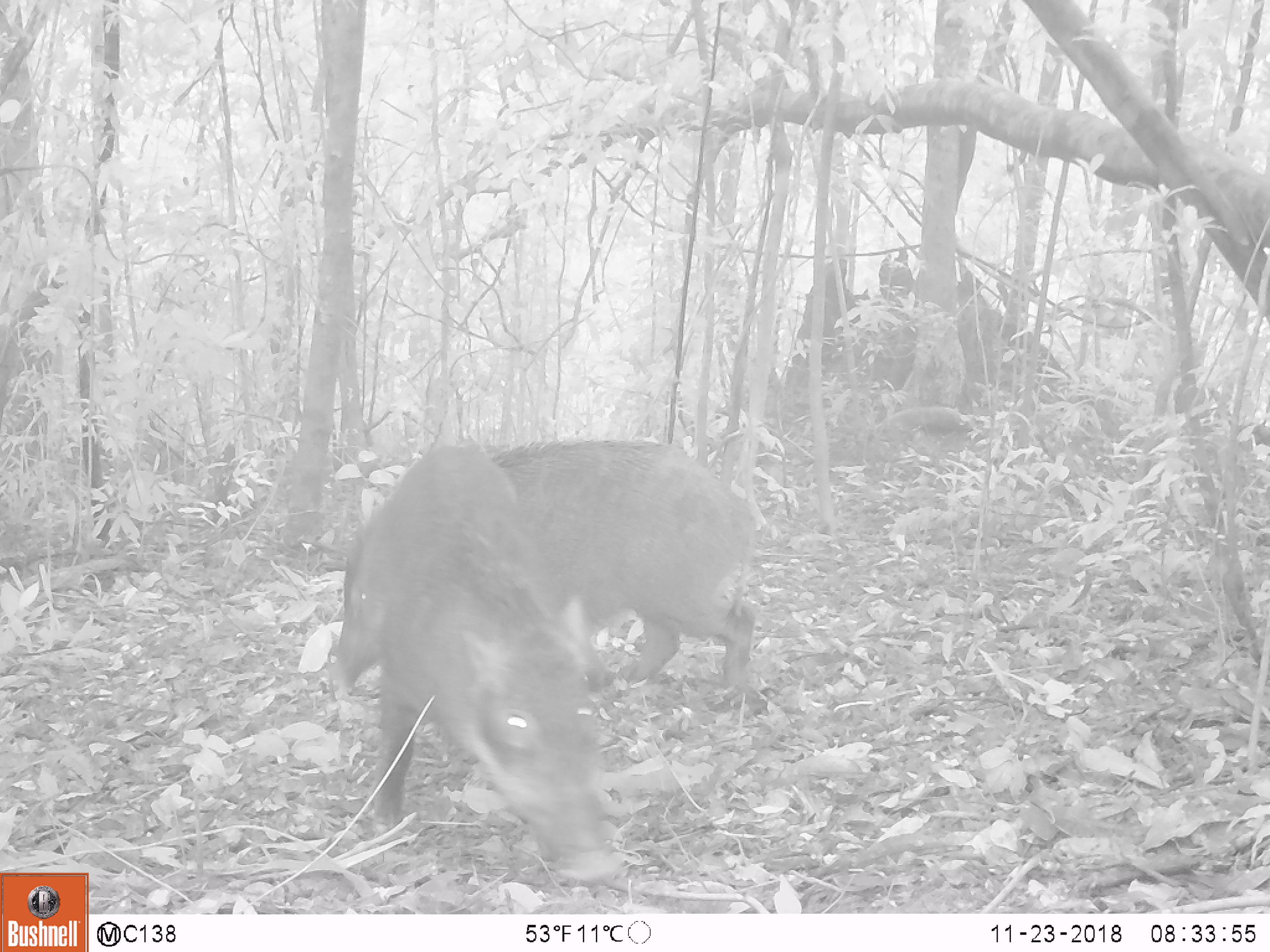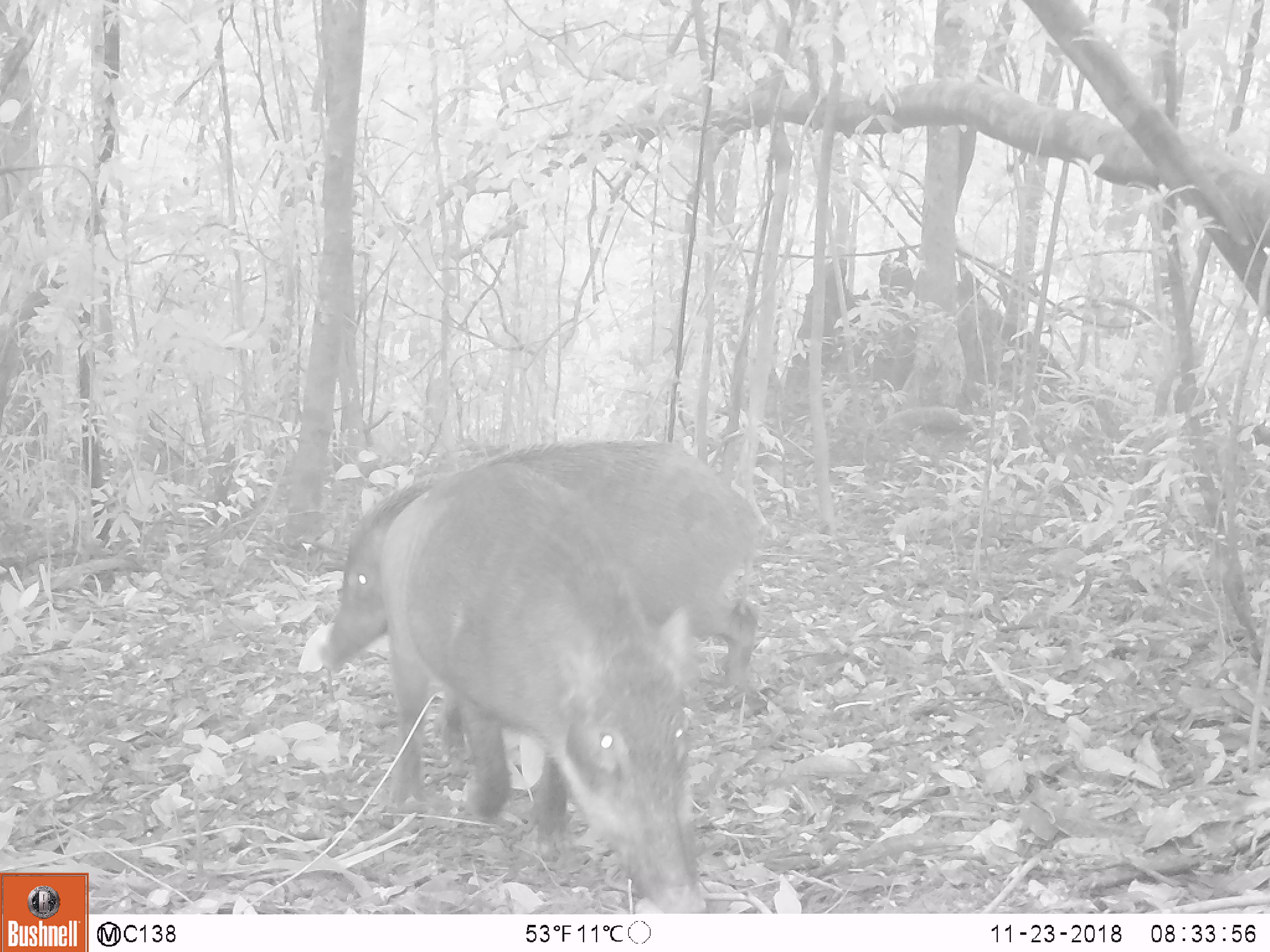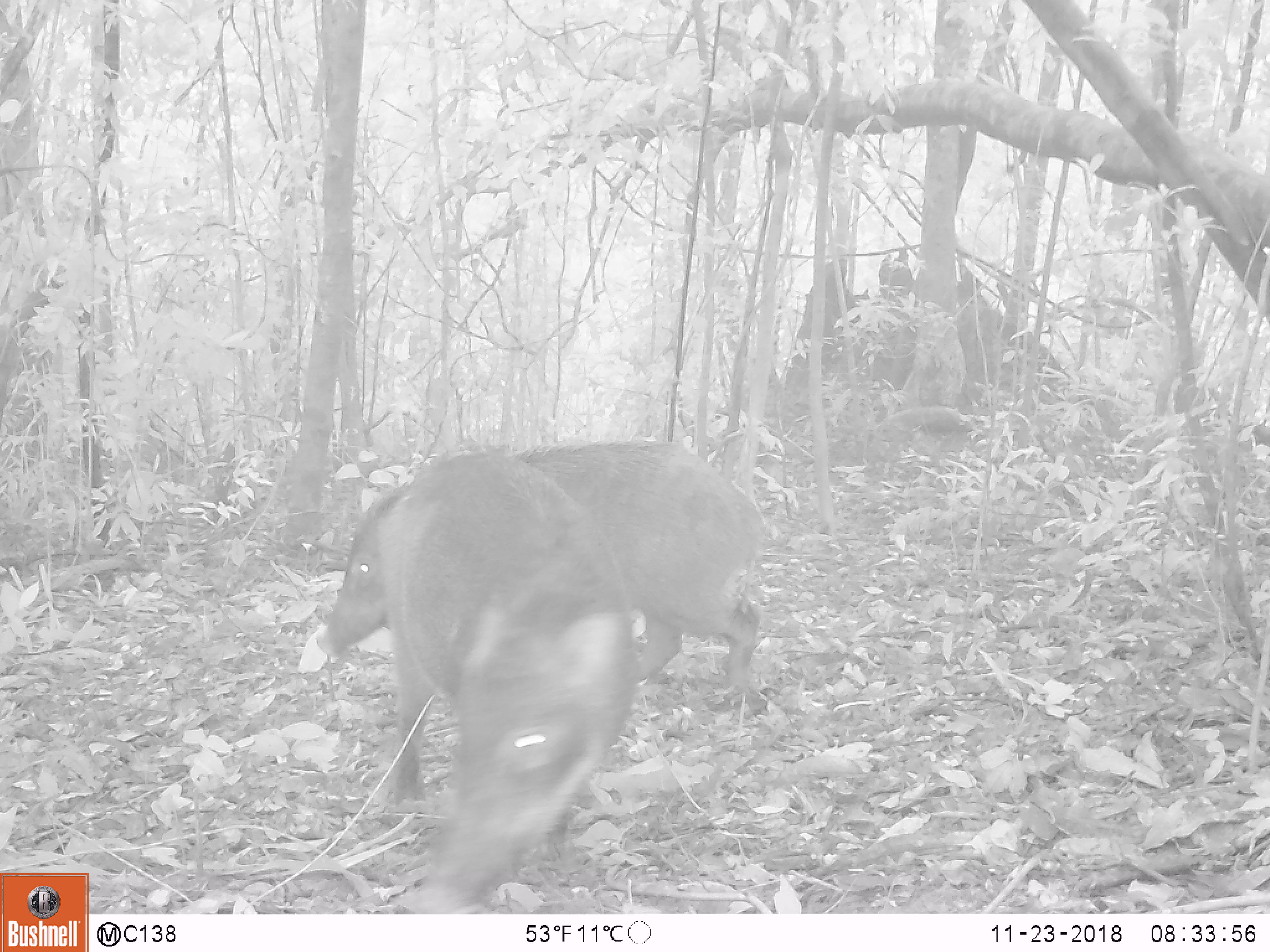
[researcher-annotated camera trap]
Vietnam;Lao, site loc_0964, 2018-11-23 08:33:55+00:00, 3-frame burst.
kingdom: Animalia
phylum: Chordata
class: Mammalia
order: Artiodactyla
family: Suidae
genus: Sus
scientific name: Sus scrofa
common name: eurasian wild pig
Eurasian wild pig (Sus scrofa). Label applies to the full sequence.